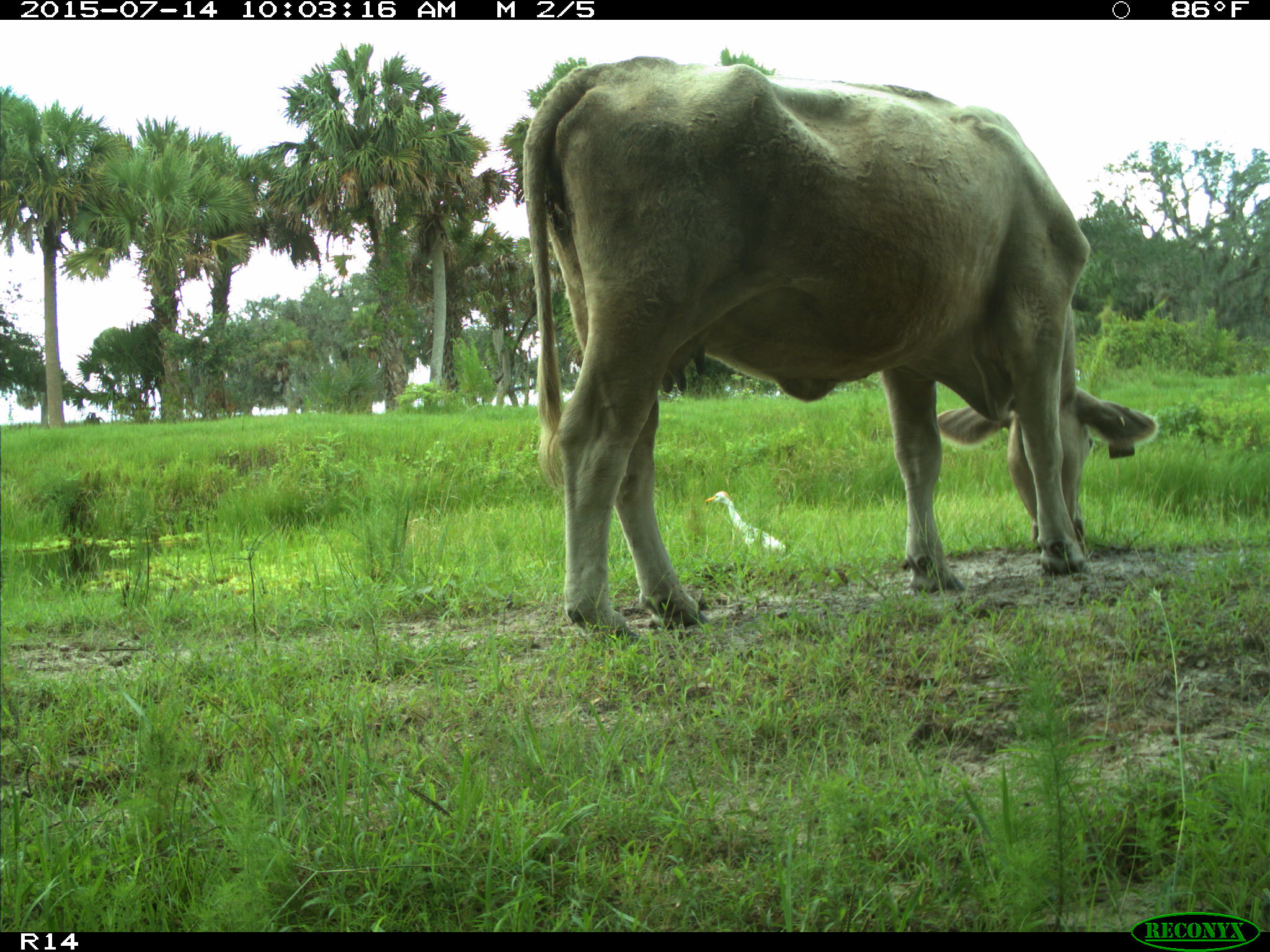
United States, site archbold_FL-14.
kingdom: Animalia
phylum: Chordata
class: Mammalia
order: Artiodactyla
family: Bovidae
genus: Bos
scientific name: Bos taurus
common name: domestic cow